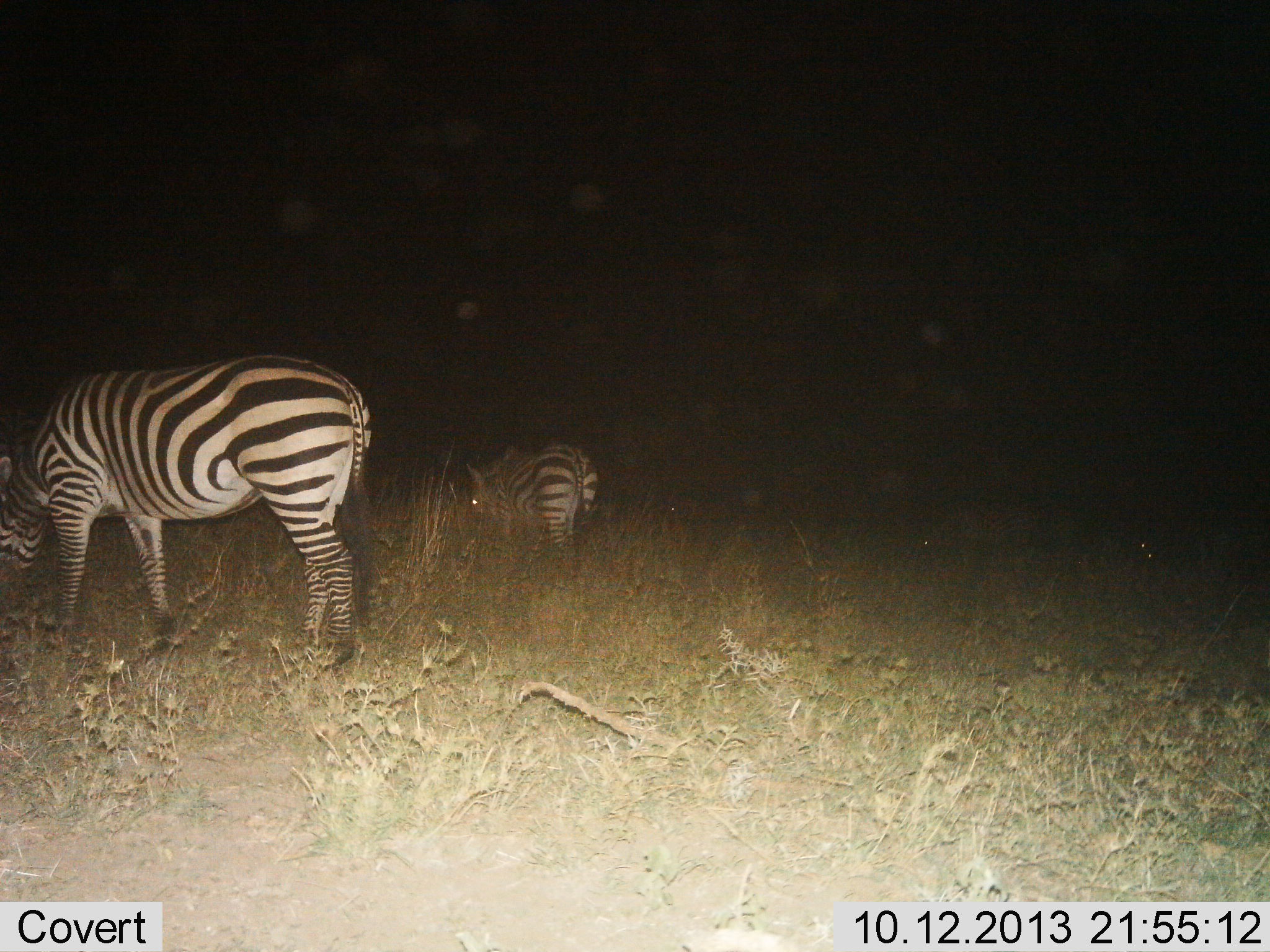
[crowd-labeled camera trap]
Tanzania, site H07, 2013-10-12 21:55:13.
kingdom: Animalia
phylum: Chordata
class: Mammalia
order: Perissodactyla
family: Equidae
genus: Equus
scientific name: Equus quagga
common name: plains zebra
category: zebra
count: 2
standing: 40%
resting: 0%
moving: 10%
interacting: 0%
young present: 0%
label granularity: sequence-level